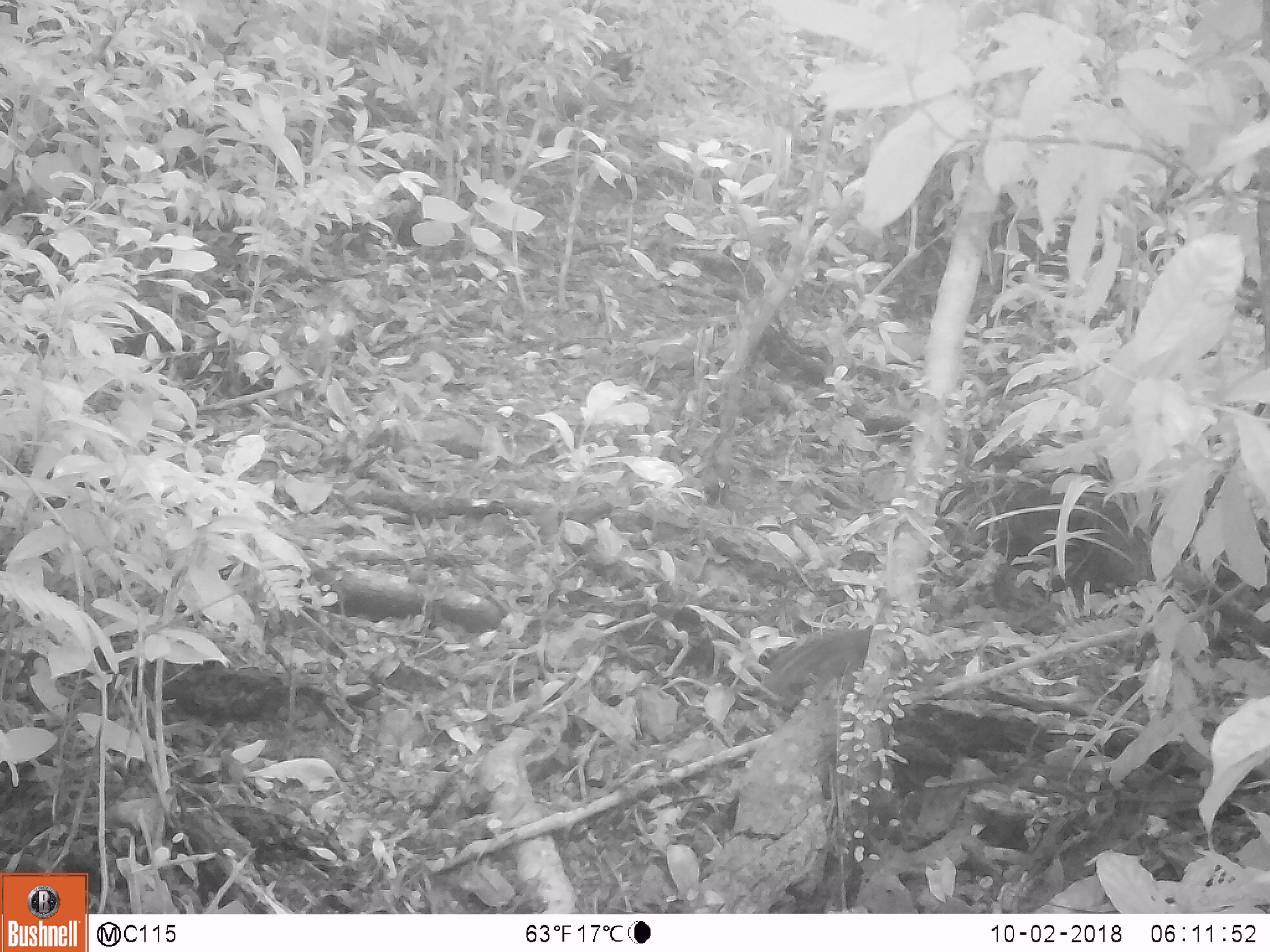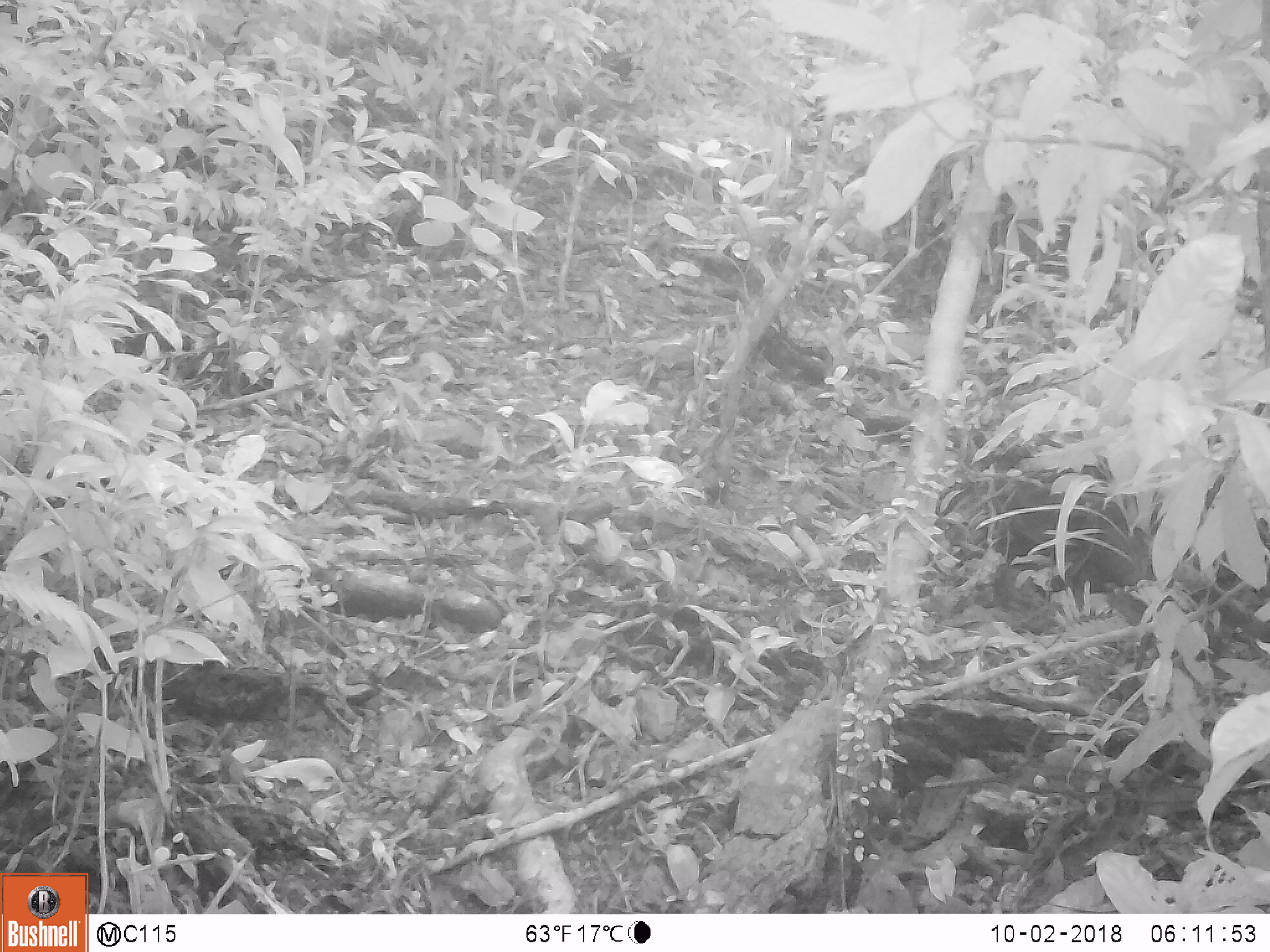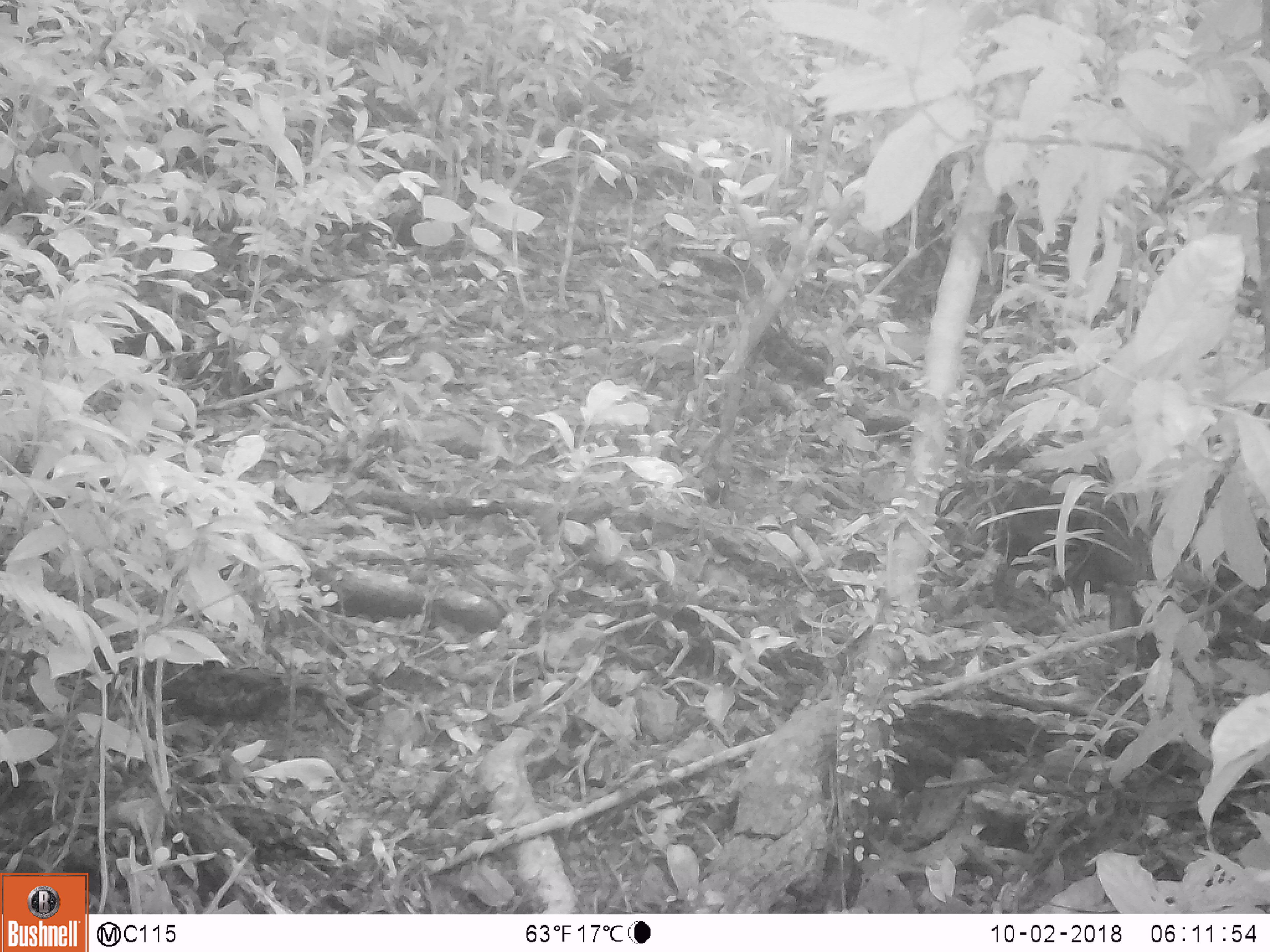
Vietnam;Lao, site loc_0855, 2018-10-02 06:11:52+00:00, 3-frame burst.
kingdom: Animalia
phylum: Chordata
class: Mammalia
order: Rodentia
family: Sciuridae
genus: Dremomys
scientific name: Dremomys rufigenis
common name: red-cheeked squirrel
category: red cheeked squirrel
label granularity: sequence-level